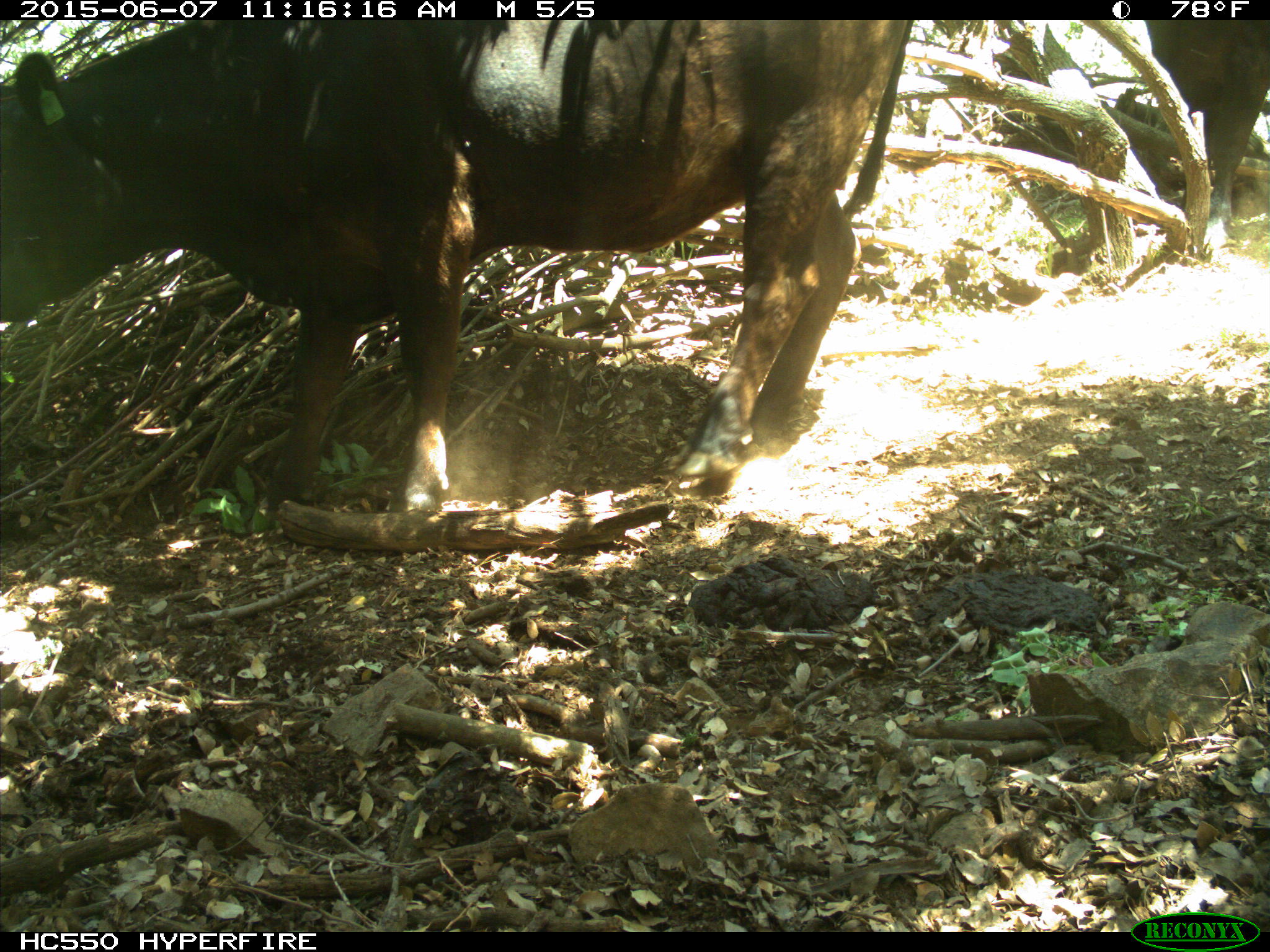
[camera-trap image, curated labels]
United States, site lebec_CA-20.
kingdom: Animalia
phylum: Chordata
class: Mammalia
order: Artiodactyla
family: Bovidae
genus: Bos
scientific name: Bos taurus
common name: domestic cow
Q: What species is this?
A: Bos taurus (domestic cow).